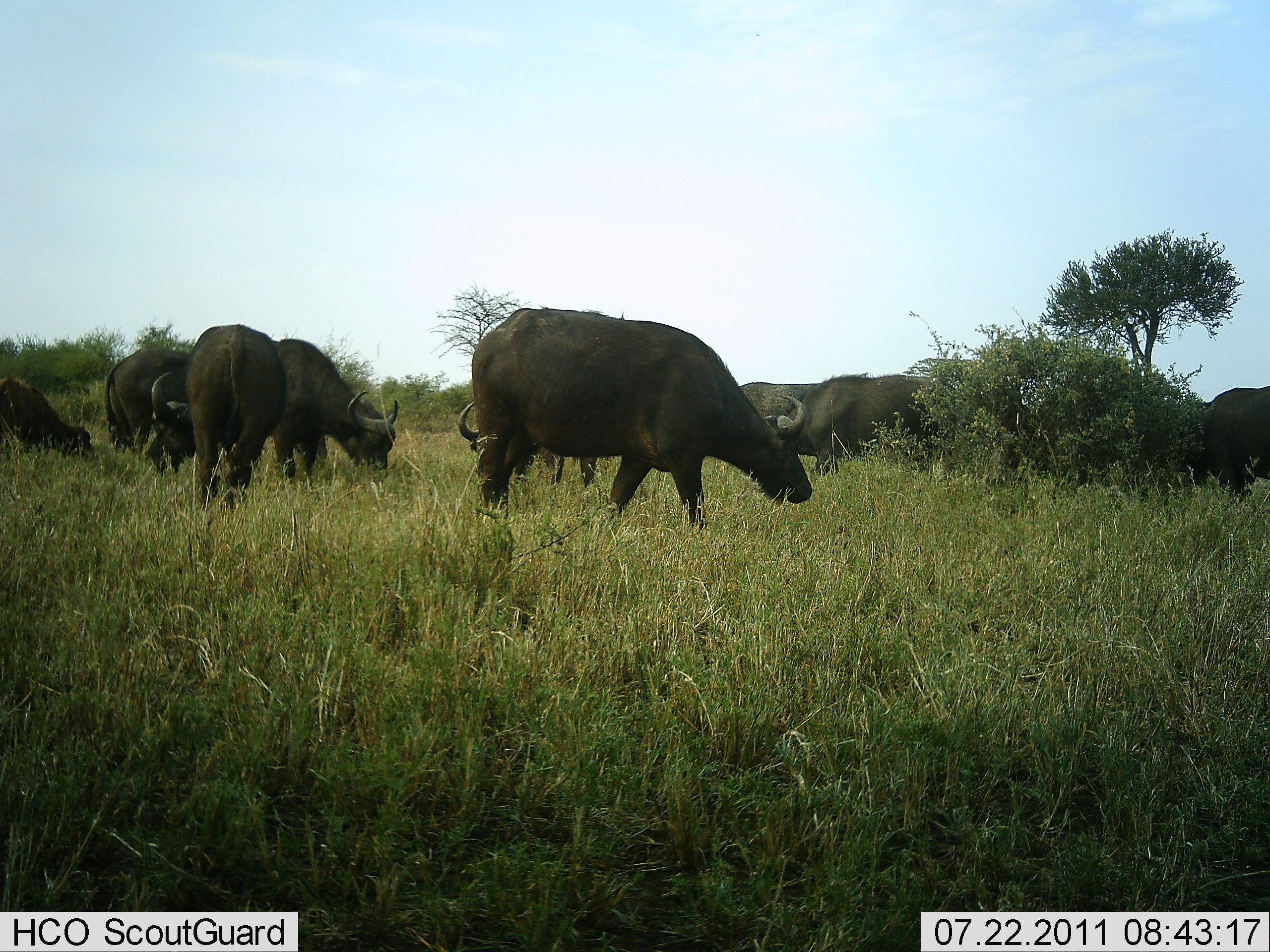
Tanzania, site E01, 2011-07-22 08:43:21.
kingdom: Animalia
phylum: Chordata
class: Mammalia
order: Artiodactyla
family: Bovidae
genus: Syncerus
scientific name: Syncerus caffer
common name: cape buffalo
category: buffalo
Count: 9.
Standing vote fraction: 33%.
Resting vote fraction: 0%.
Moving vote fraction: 25%.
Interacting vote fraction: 0%.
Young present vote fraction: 0%.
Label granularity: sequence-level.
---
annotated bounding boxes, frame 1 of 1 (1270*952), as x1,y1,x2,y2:
animal: 464,304,814,526; 266,336,400,490; 760,371,954,477; 184,323,284,512; 456,399,600,488; 104,346,192,475; 0,377,98,464; 1210,382,1270,498; 732,382,822,449